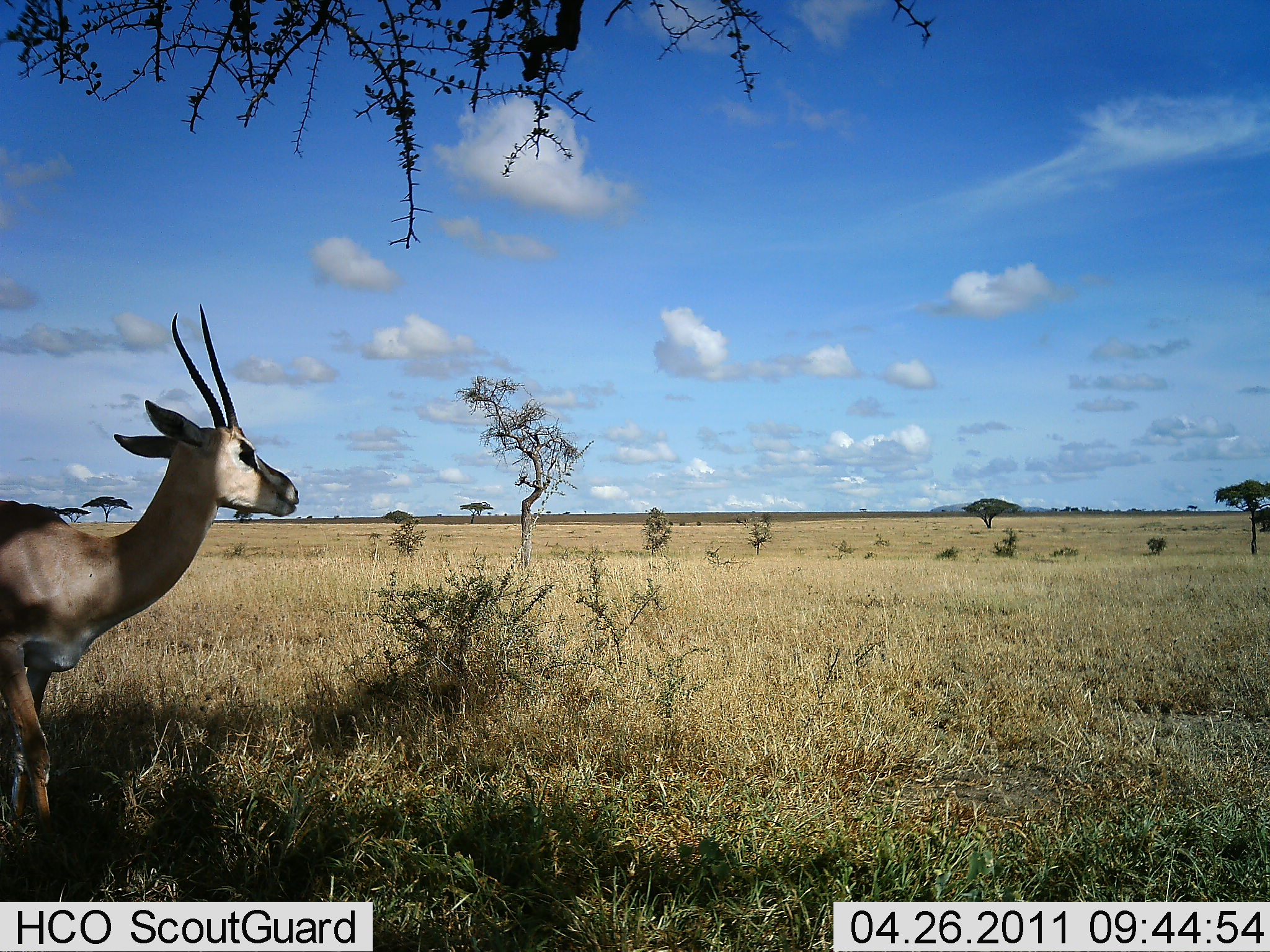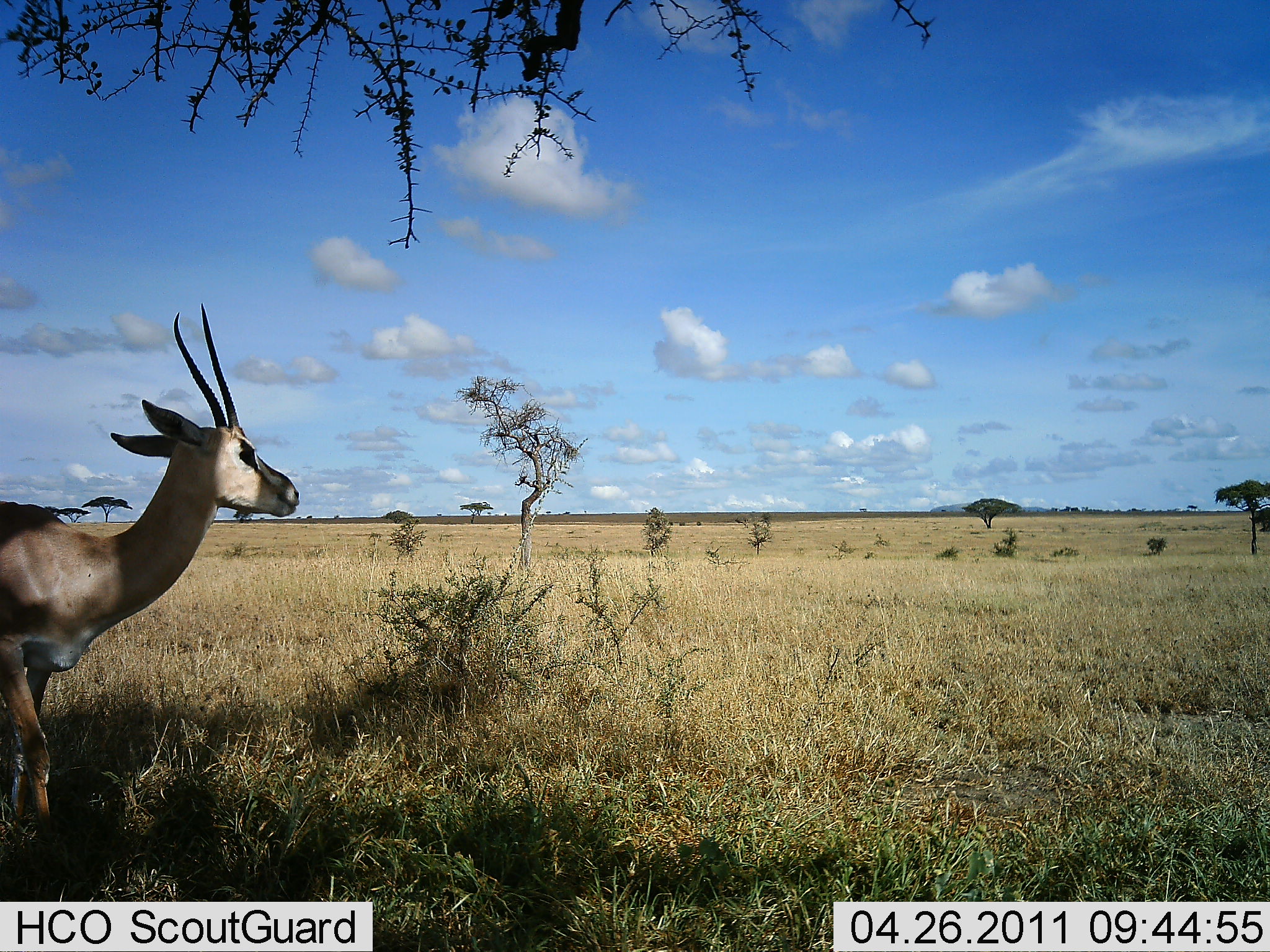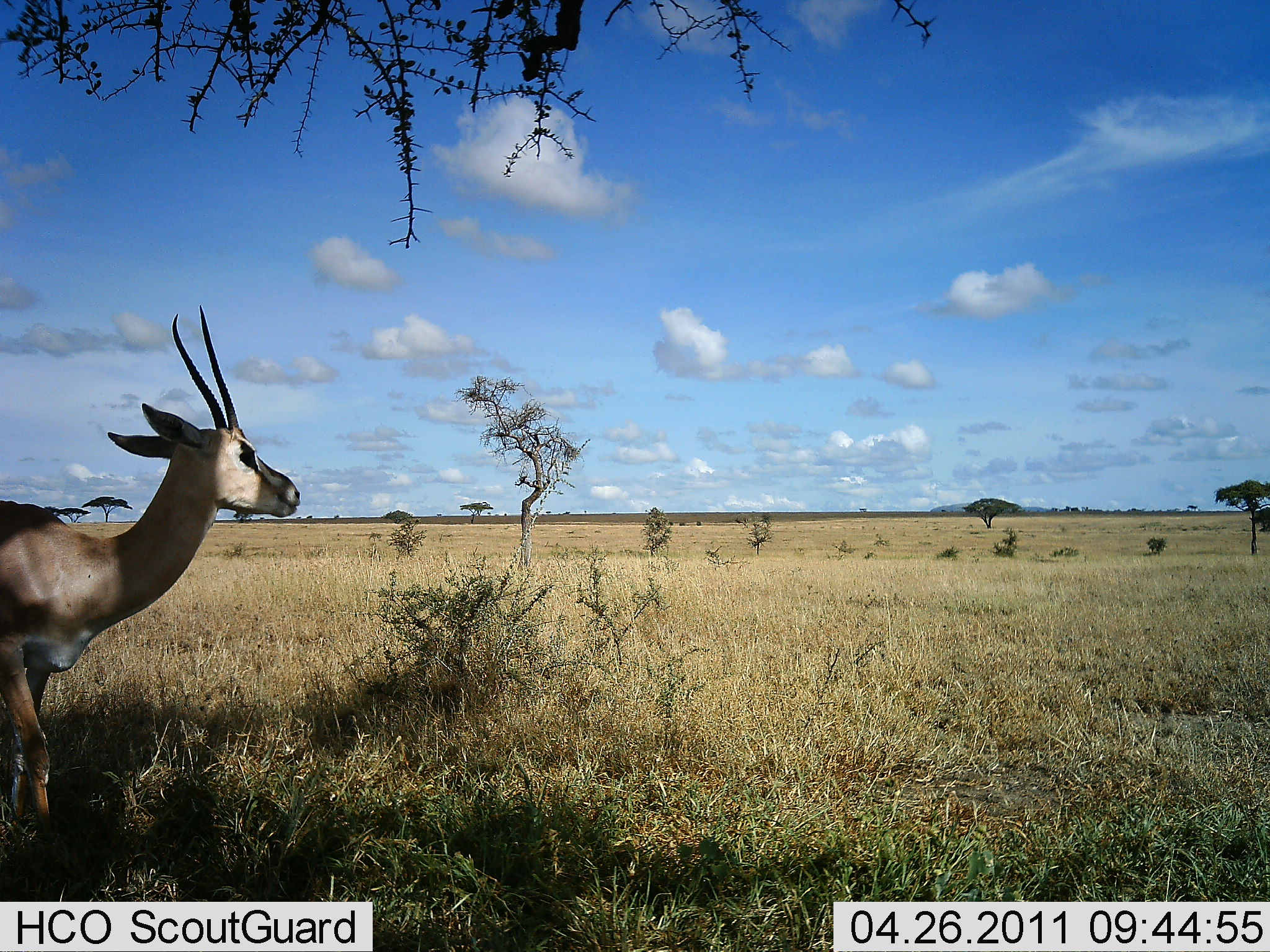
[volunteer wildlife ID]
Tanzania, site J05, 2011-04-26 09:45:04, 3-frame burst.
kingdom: Animalia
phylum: Chordata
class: Mammalia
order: Artiodactyla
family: Bovidae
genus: Nanger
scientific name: Nanger granti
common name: grant's gazelle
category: gazellegrants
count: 1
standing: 100%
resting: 0%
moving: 0%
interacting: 0%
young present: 0%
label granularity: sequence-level